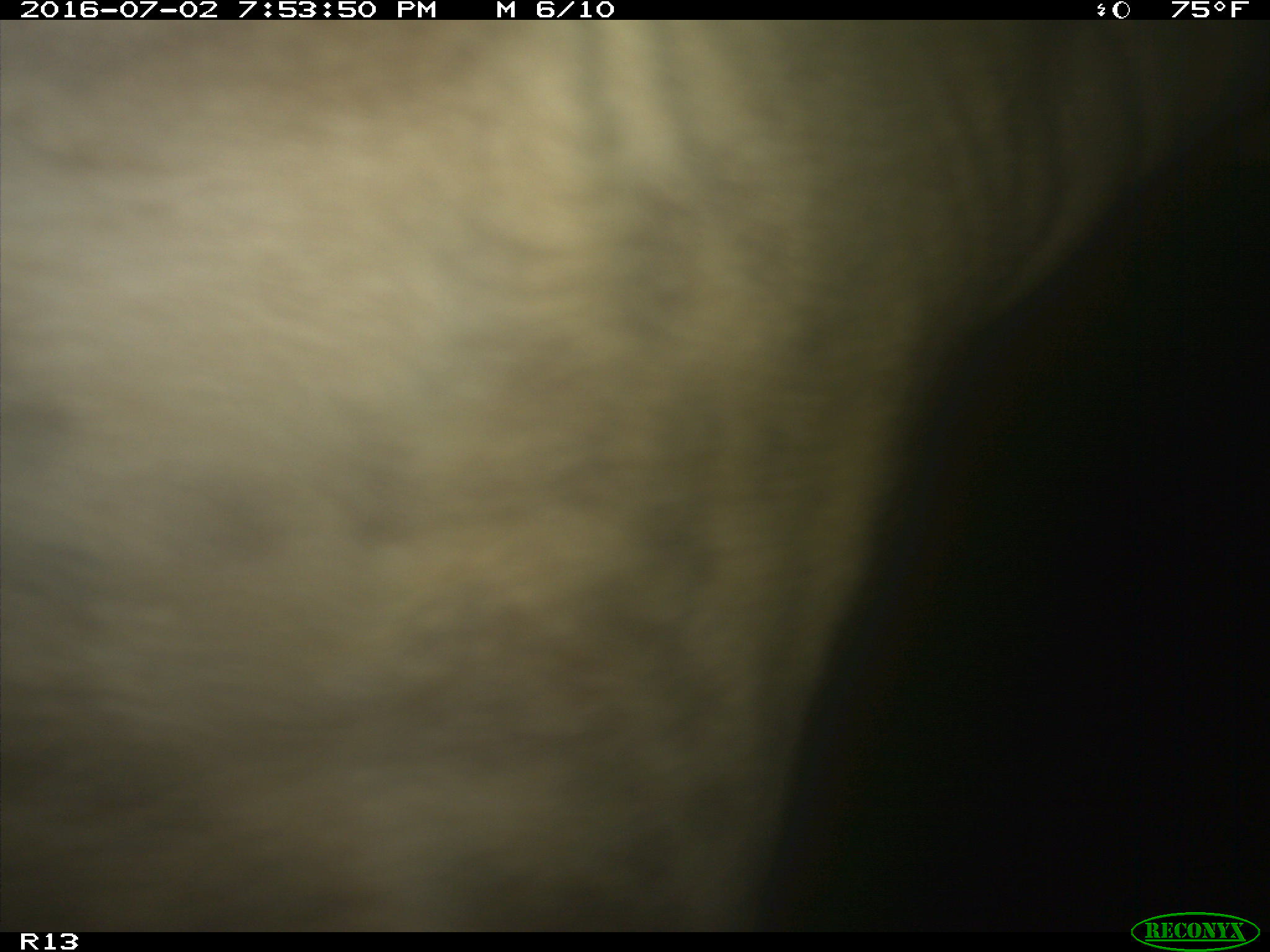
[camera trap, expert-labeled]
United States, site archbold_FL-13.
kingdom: Animalia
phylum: Chordata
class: Mammalia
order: Artiodactyla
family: Bovidae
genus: Bos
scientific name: Bos taurus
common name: domestic cow